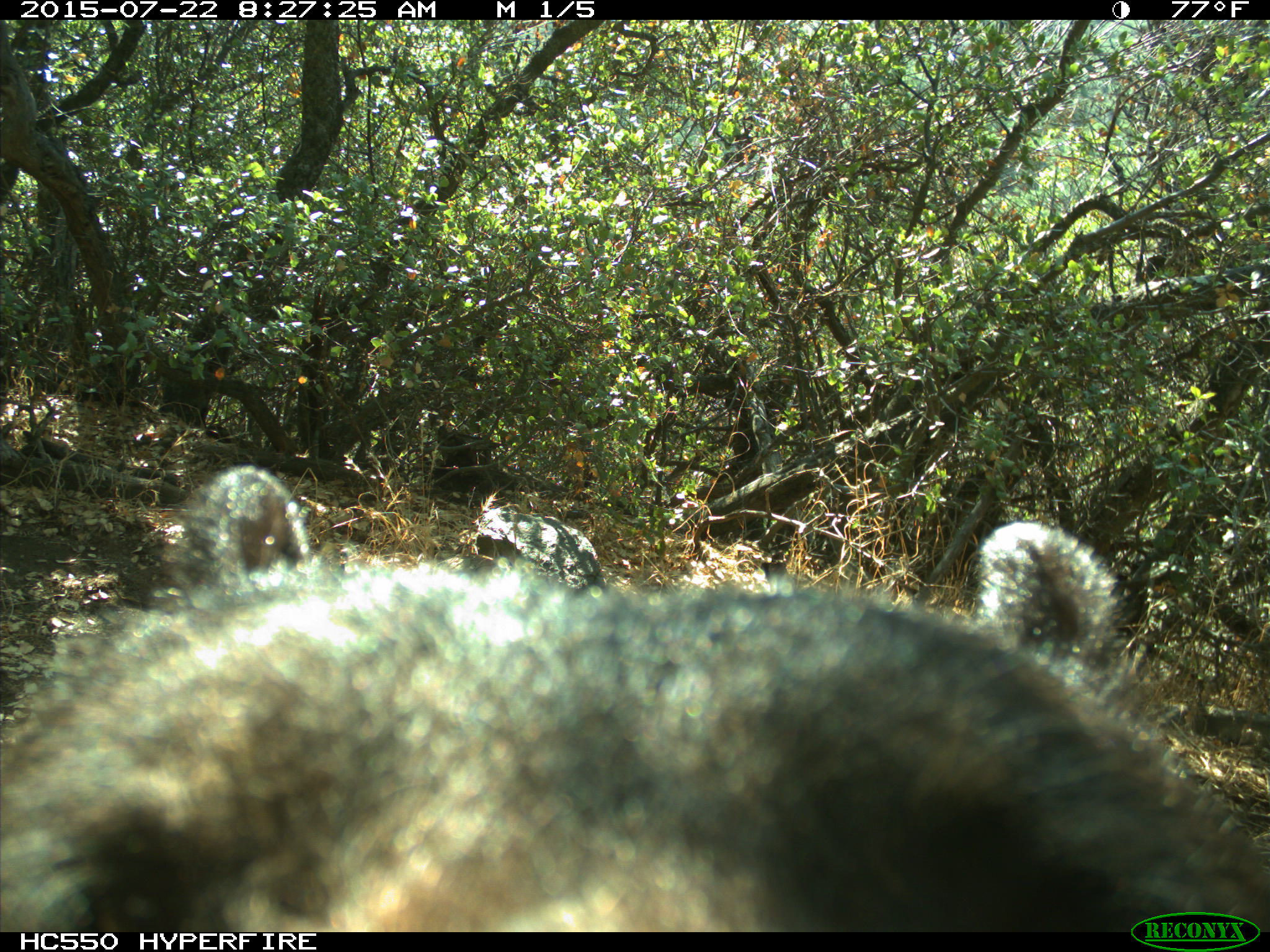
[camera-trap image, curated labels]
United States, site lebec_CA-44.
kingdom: Animalia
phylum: Chordata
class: Mammalia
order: Carnivora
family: Ursidae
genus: Ursus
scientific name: Ursus americanus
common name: american black bear